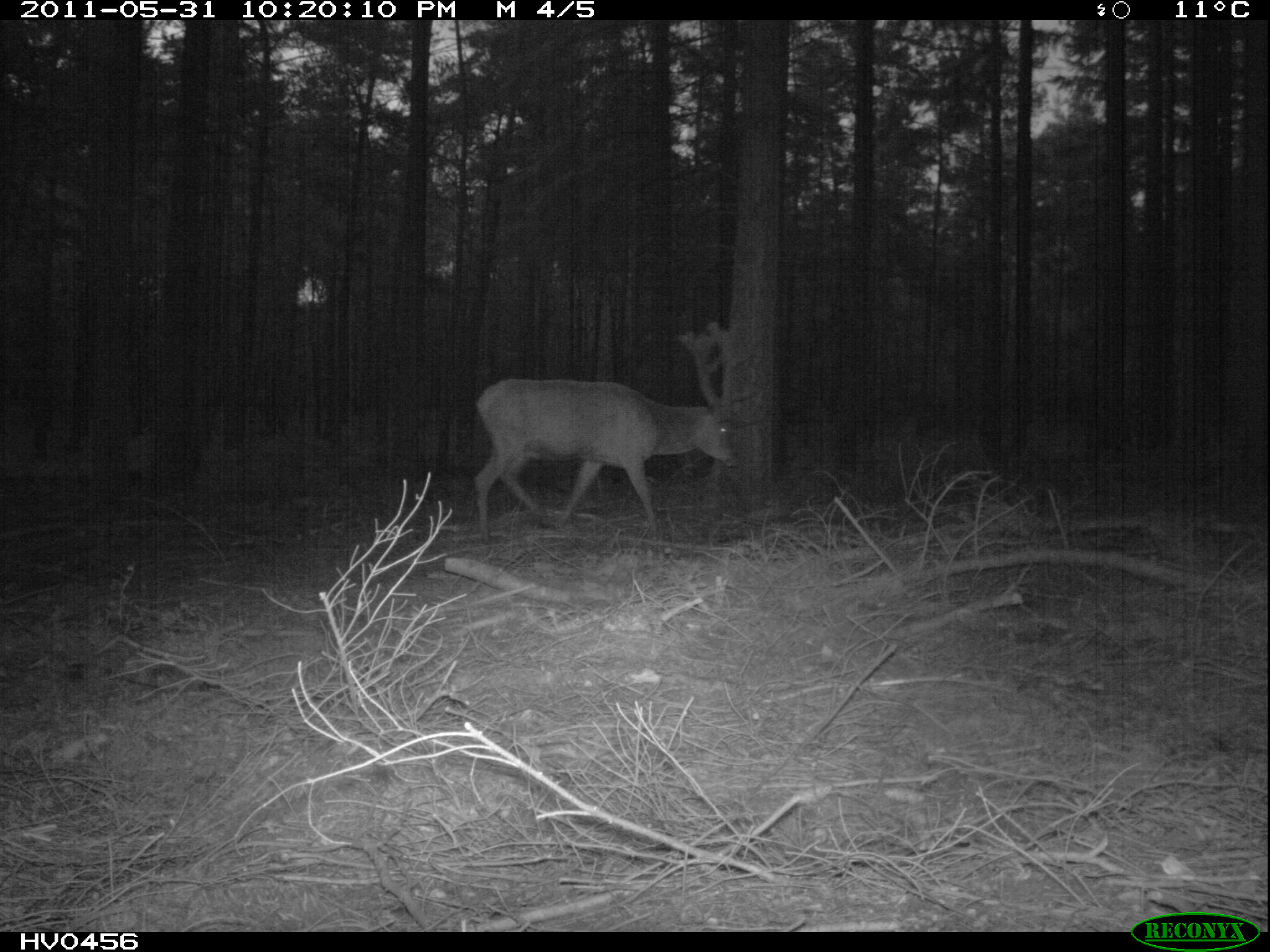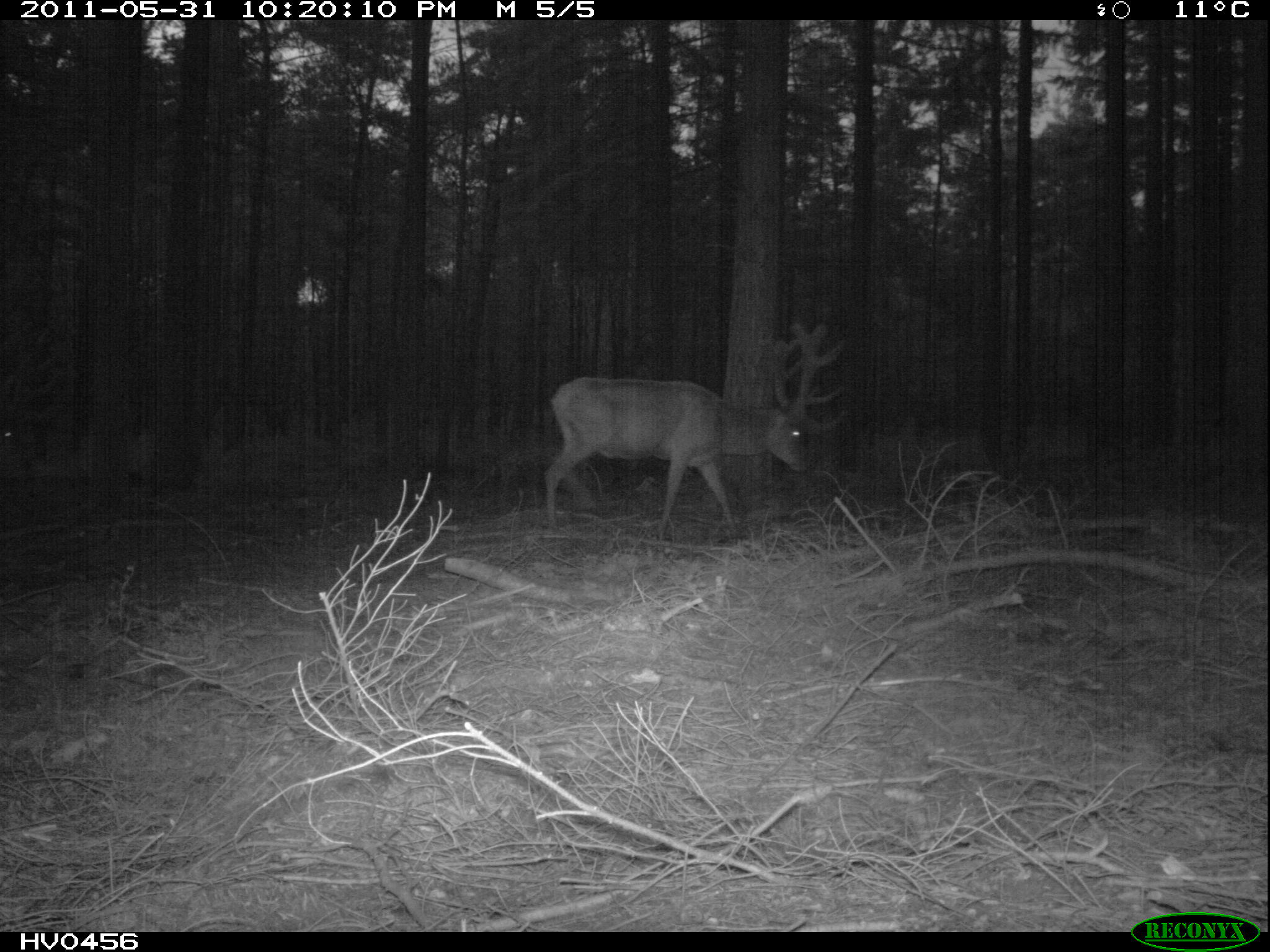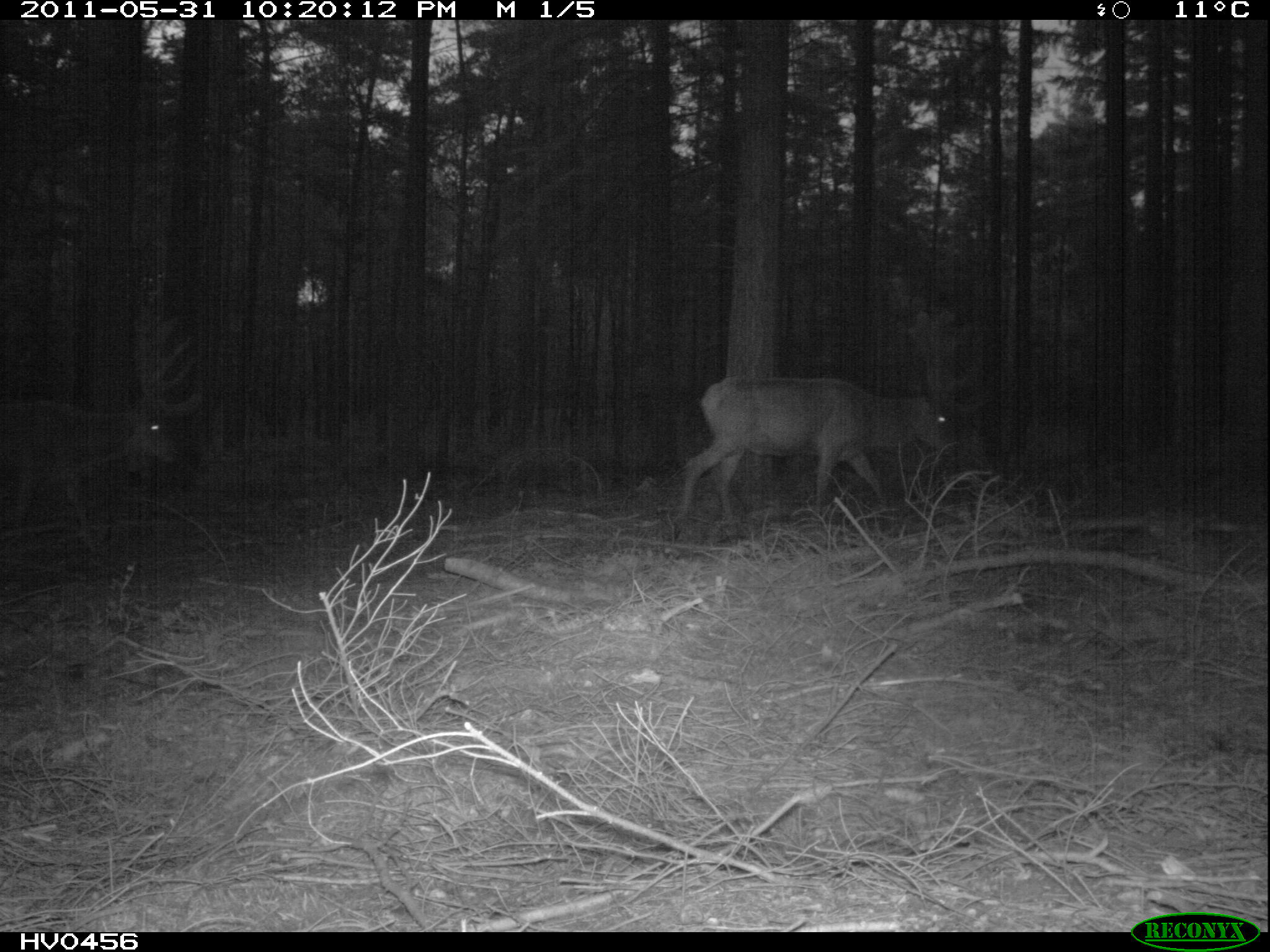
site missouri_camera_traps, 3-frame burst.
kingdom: Animalia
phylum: Chordata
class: Mammalia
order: Artiodactyla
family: Cervidae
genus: Cervus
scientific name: Cervus elaphus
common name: red deer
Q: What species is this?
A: Red deer (Cervus elaphus).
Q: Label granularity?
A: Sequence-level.